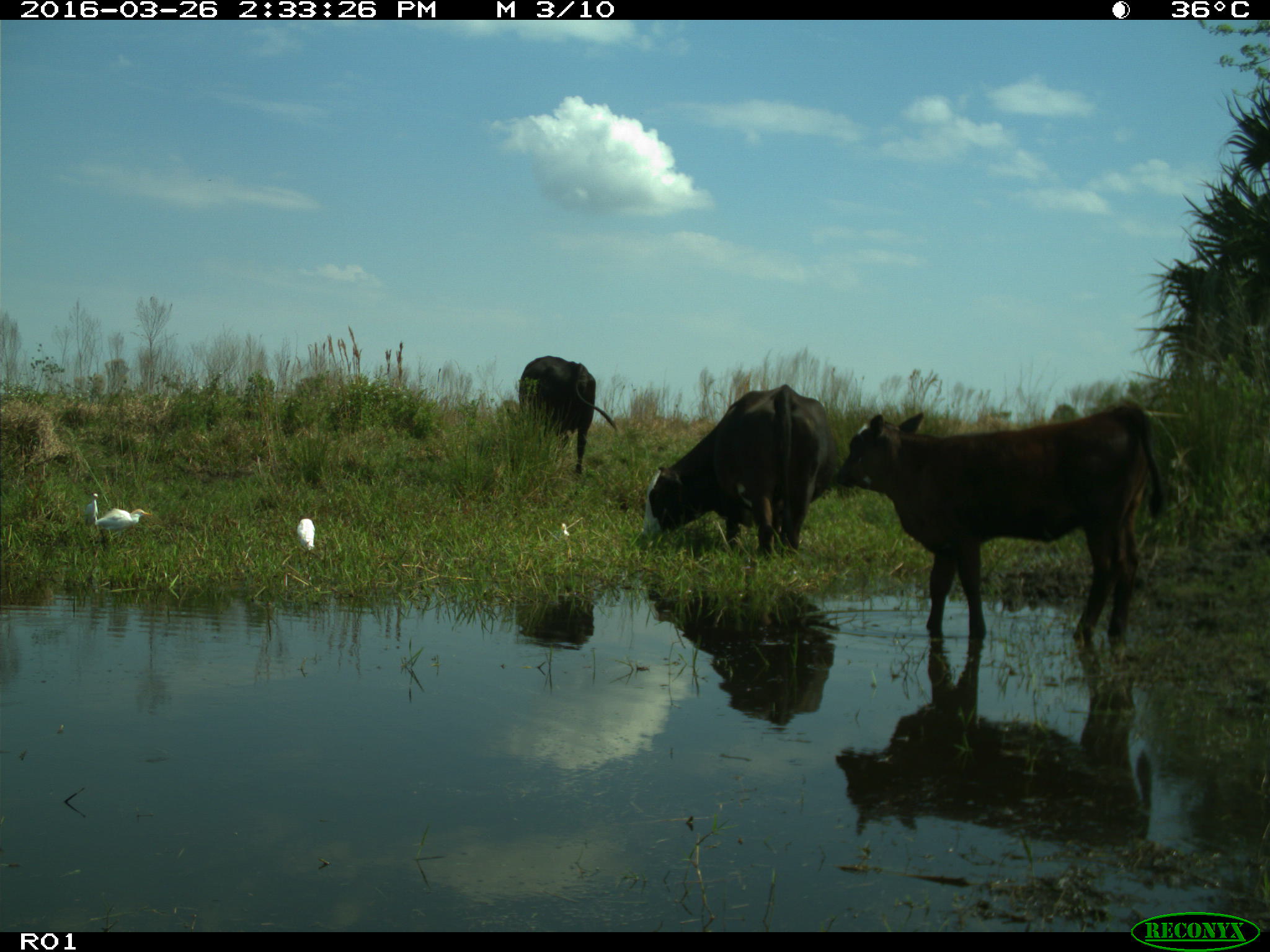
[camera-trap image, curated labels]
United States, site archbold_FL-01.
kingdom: Animalia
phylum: Chordata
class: Mammalia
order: Artiodactyla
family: Bovidae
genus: Bos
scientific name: Bos taurus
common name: domestic cow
Bos taurus (domestic cow).